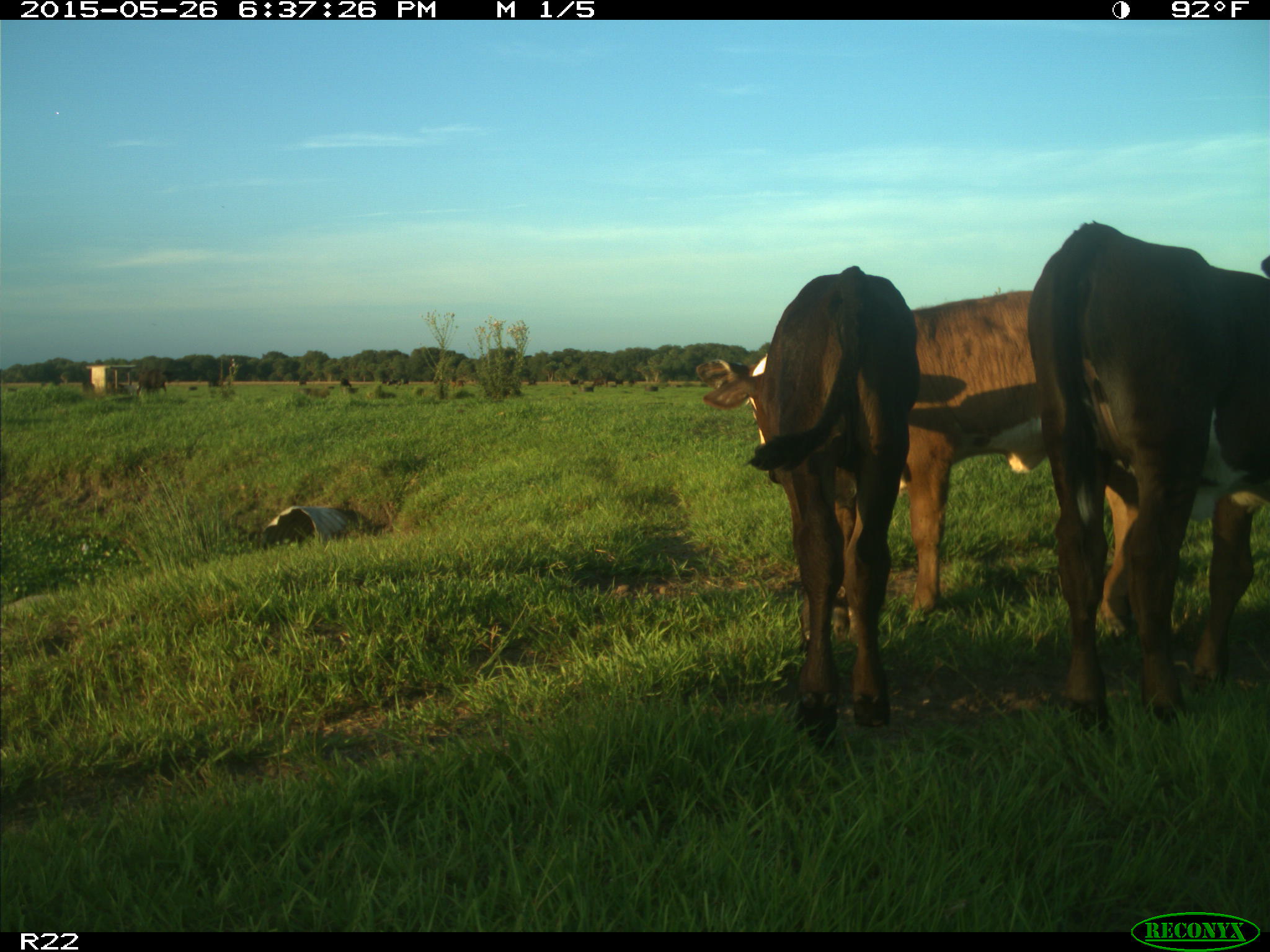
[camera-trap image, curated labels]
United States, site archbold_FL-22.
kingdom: Animalia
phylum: Chordata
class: Mammalia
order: Artiodactyla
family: Bovidae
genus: Bos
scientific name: Bos taurus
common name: domestic cow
Bos taurus (domestic cow).